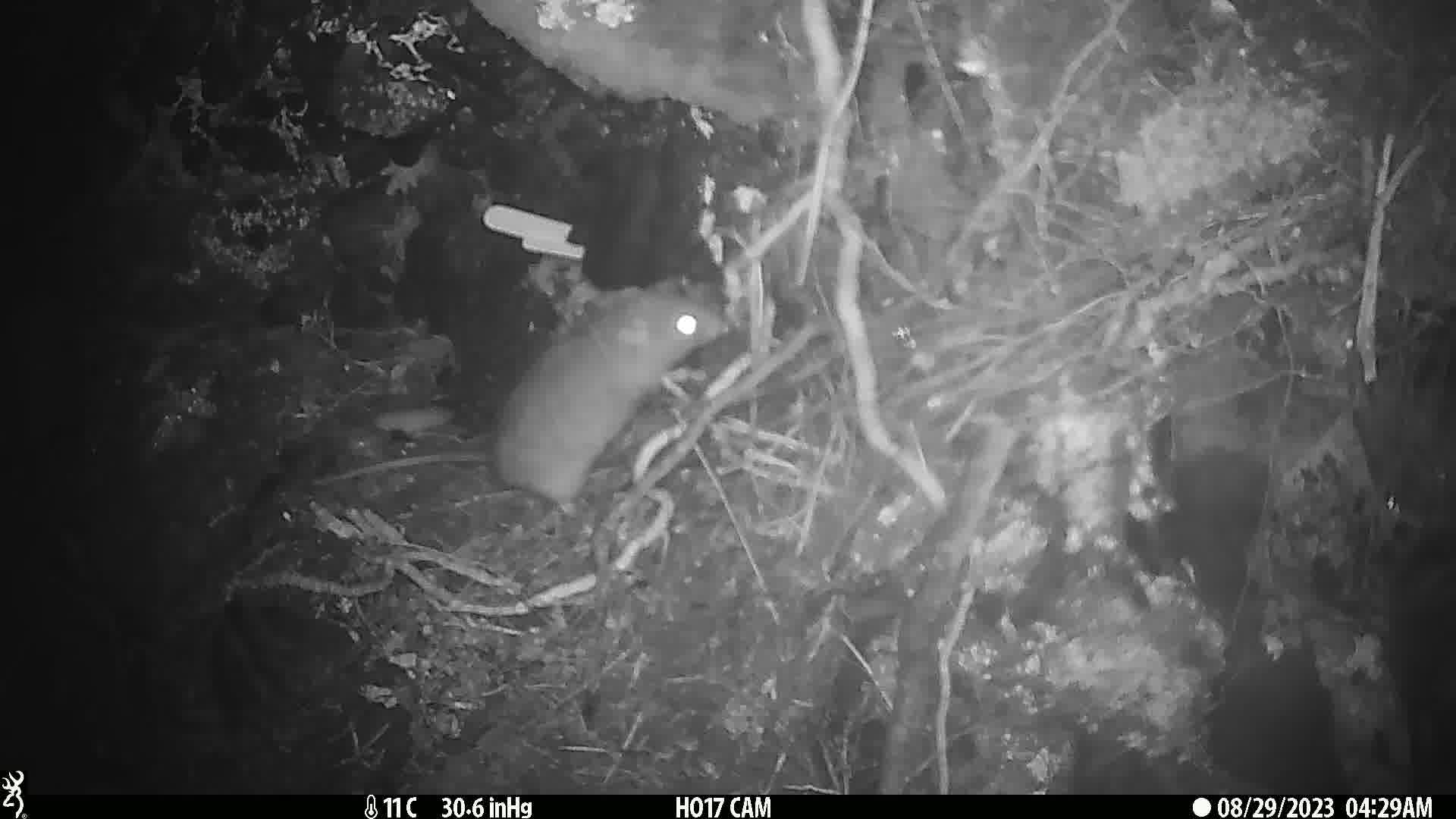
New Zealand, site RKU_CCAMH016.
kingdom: Animalia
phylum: Chordata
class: Mammalia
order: Rodentia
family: Muridae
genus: Rattus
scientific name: Rattus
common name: rat